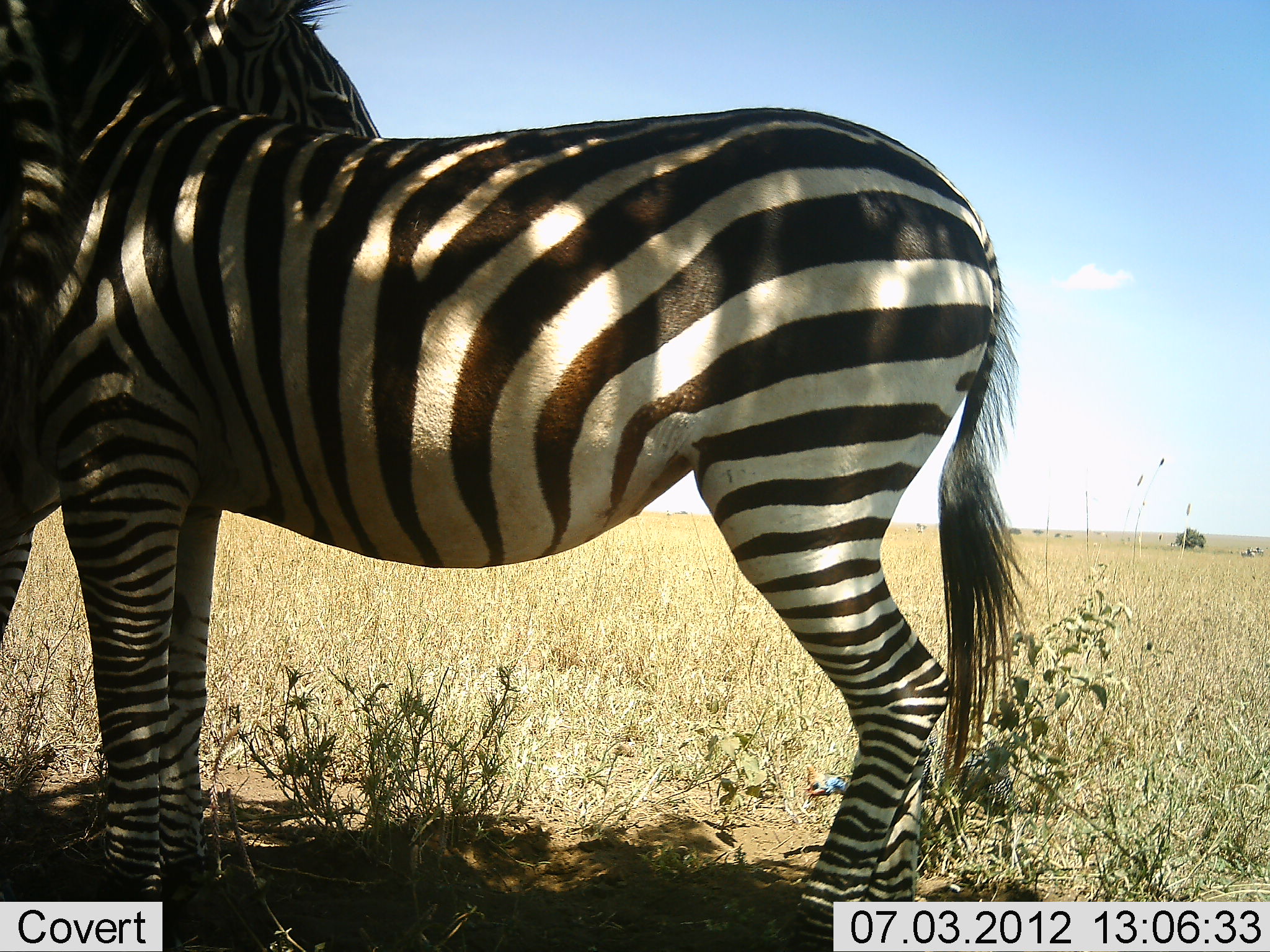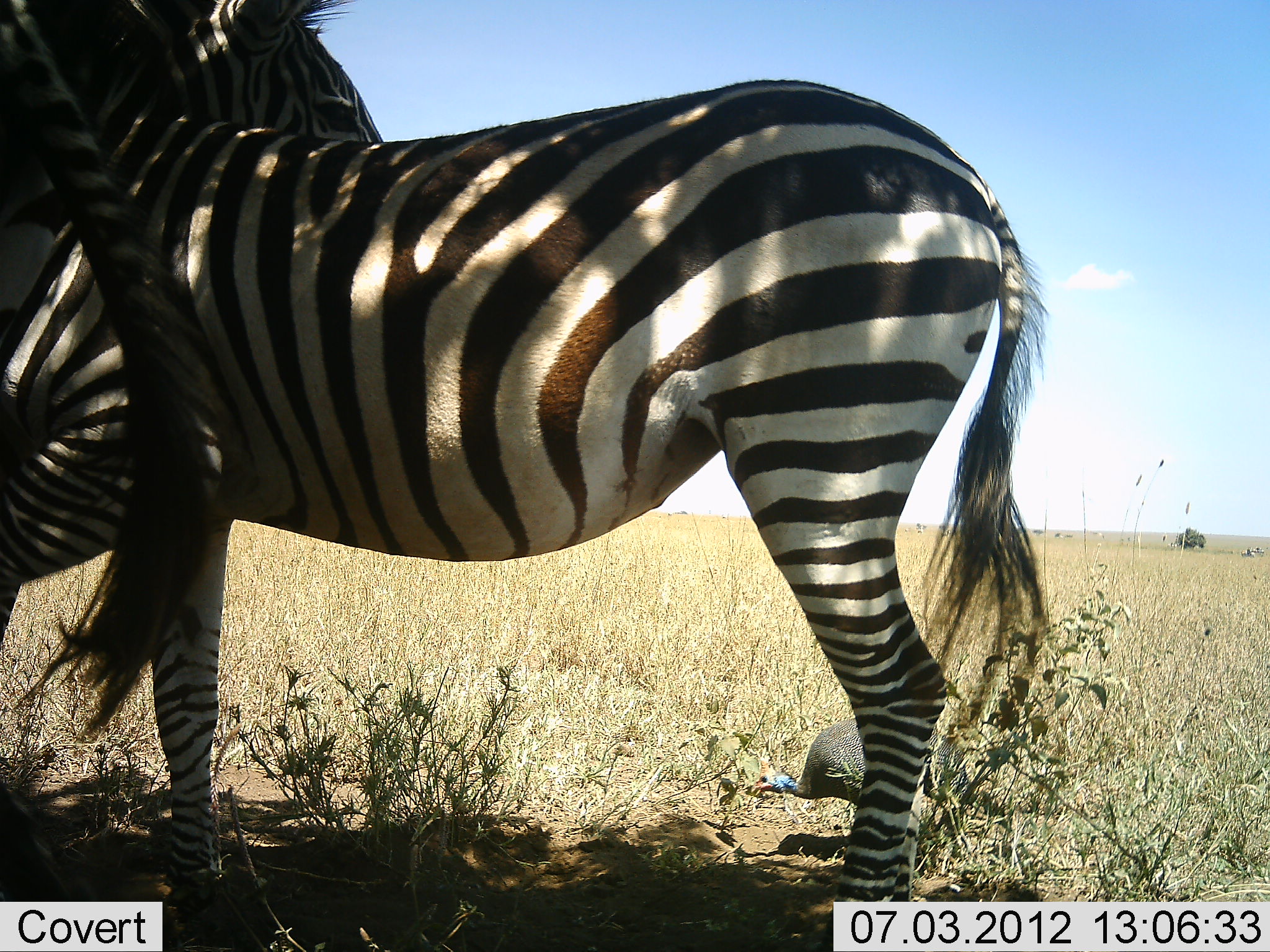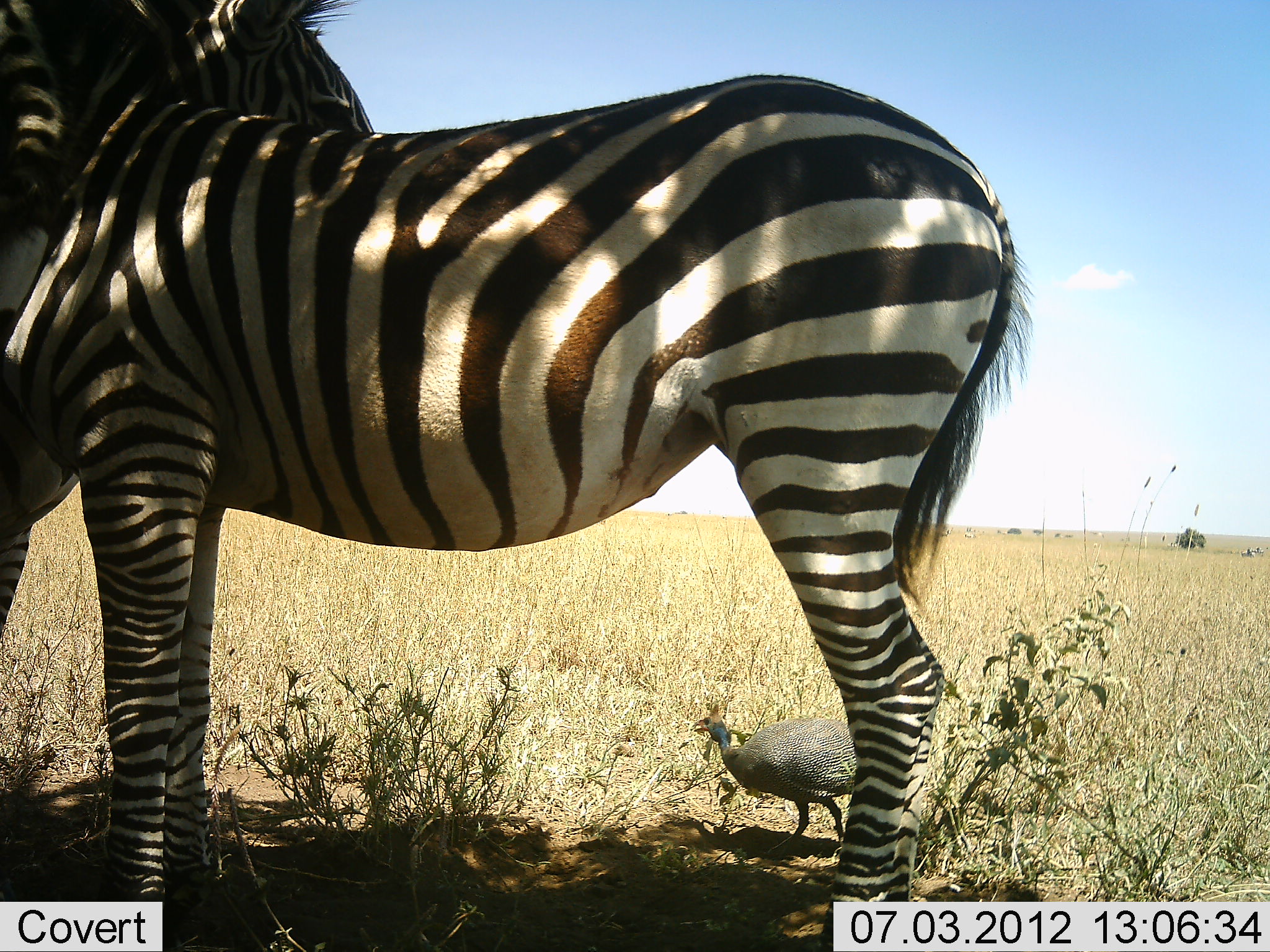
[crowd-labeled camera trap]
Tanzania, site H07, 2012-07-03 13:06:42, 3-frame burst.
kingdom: Animalia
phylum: Chordata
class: Aves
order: Galliformes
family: Numididae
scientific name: Numididae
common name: guinea fowl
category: guineafowl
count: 1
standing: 10%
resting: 0%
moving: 90%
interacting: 0%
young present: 0%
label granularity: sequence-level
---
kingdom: Animalia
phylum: Chordata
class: Mammalia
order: Perissodactyla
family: Equidae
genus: Equus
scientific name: Equus quagga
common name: plains zebra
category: zebra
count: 2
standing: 67%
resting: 8%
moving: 8%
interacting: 42%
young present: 0%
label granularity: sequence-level